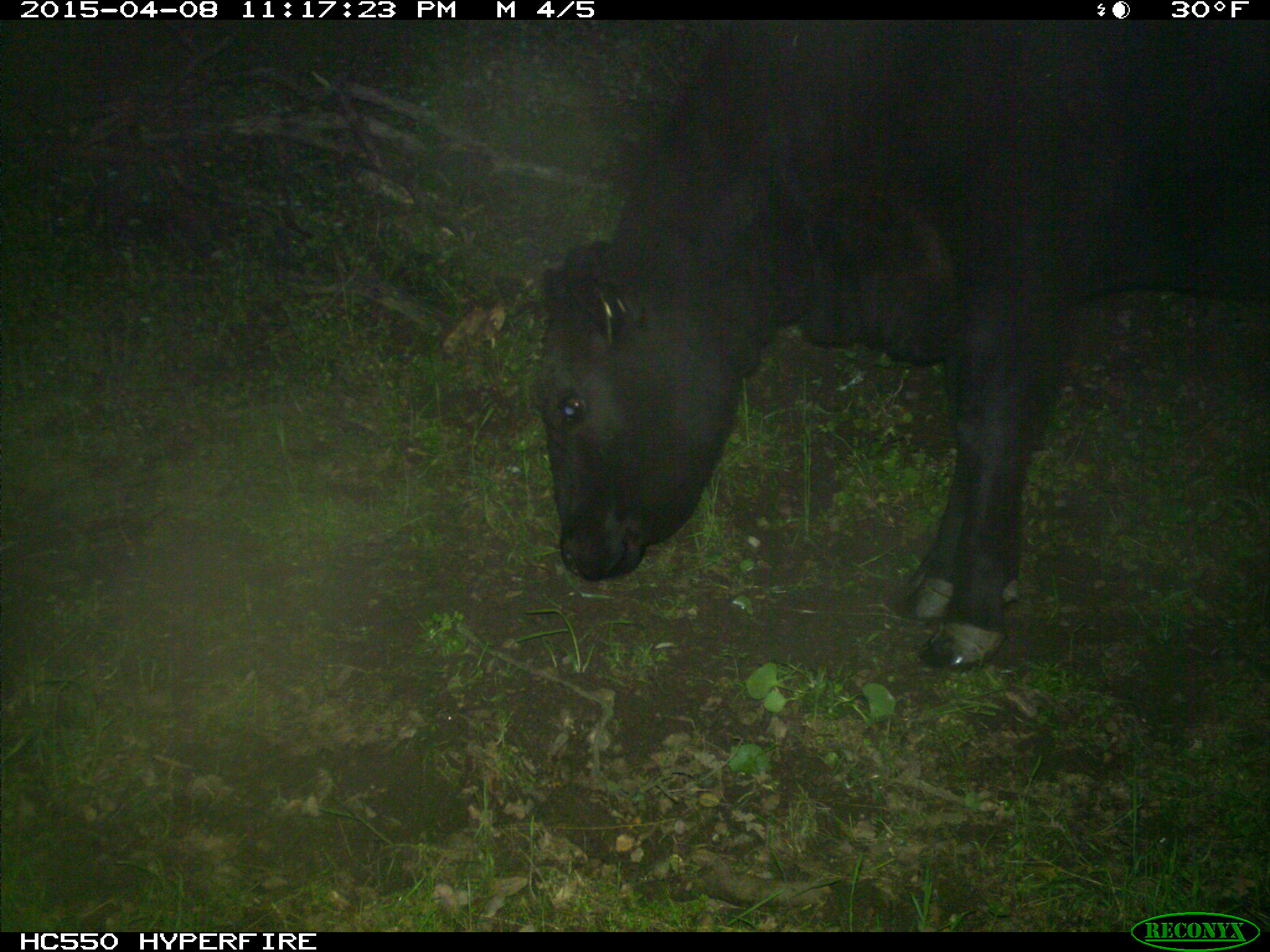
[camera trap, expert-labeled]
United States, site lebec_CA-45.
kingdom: Animalia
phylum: Chordata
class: Mammalia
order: Artiodactyla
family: Bovidae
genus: Bos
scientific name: Bos taurus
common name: domestic cow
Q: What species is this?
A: Bos taurus (domestic cow).